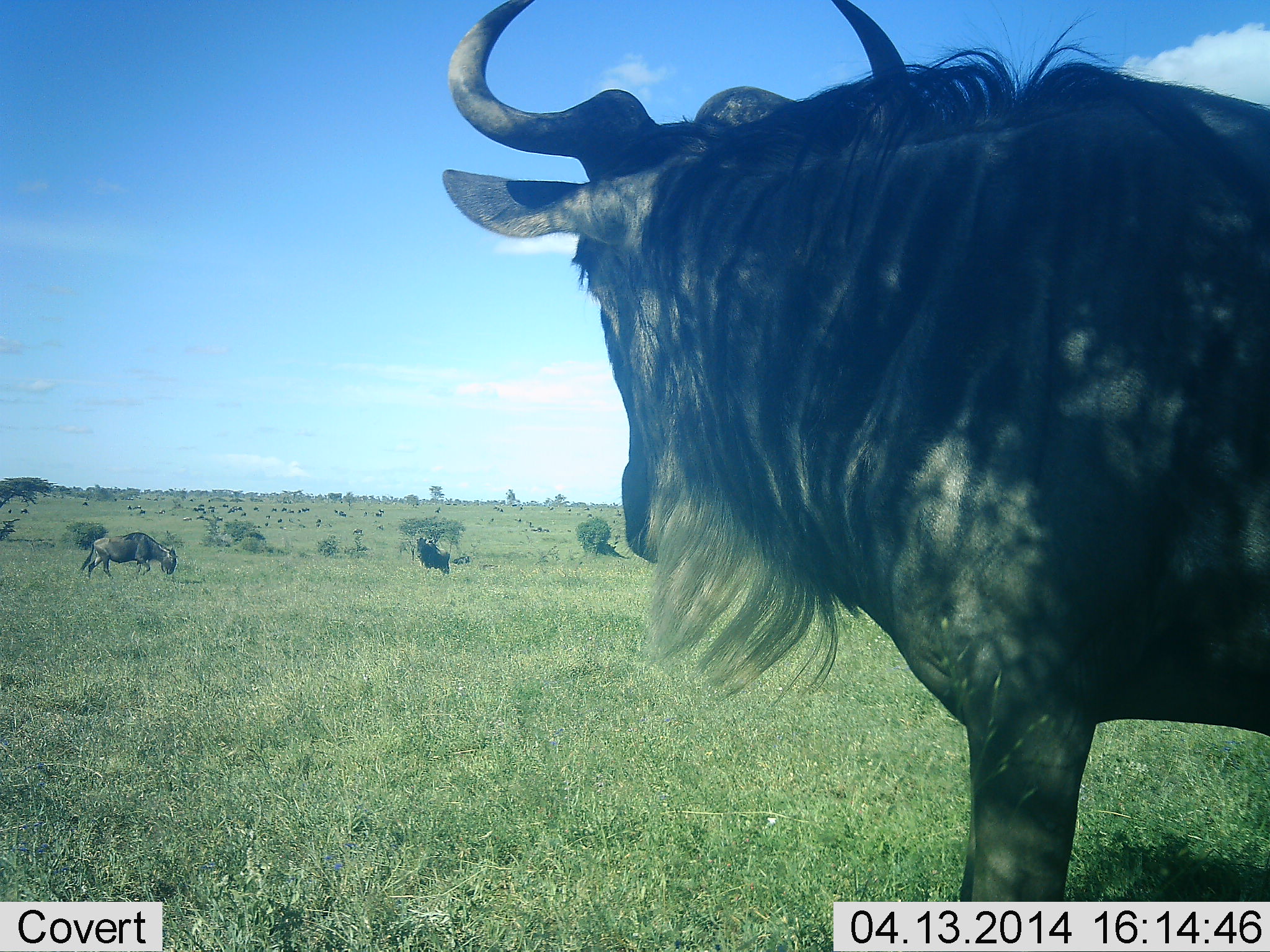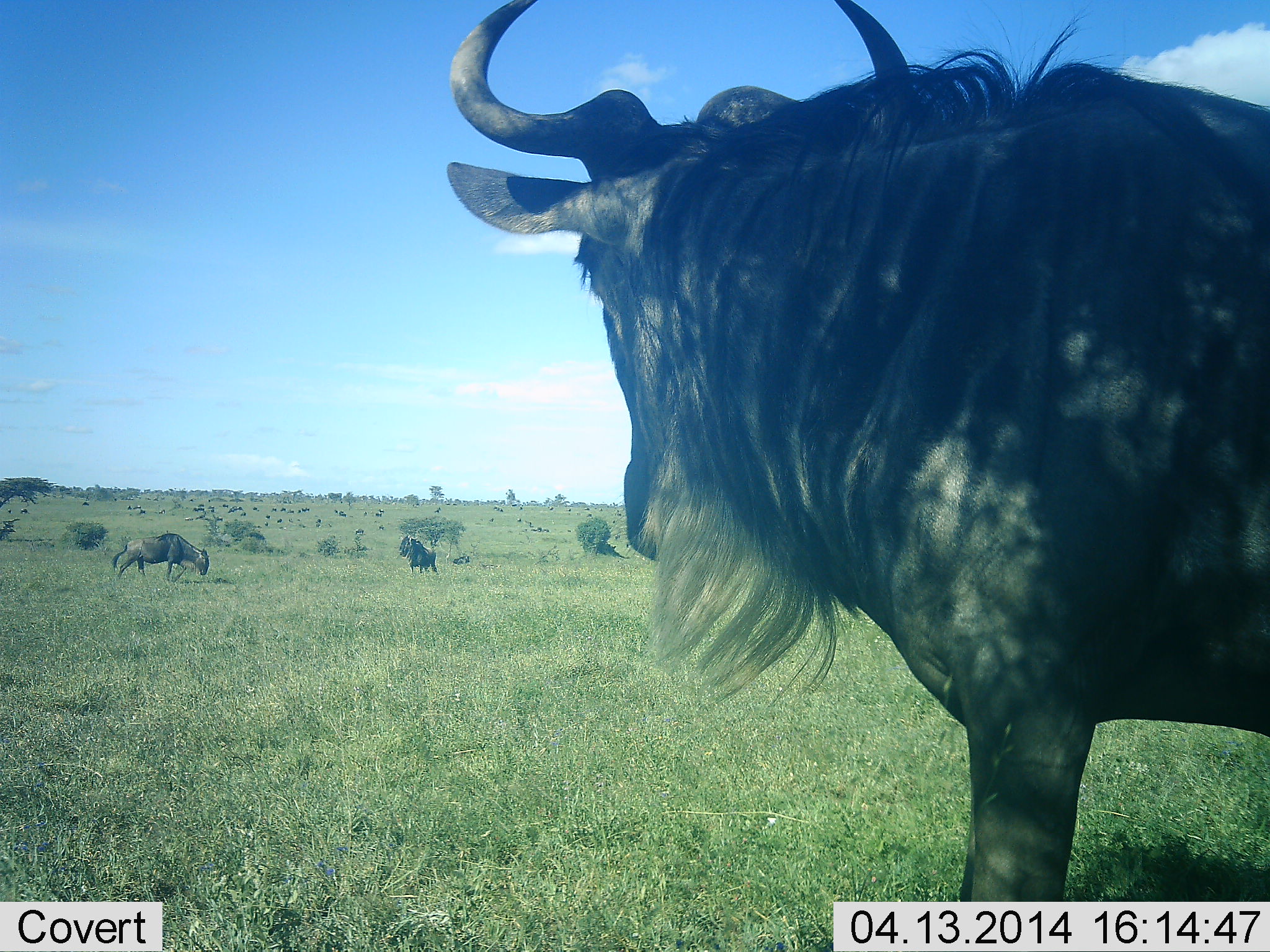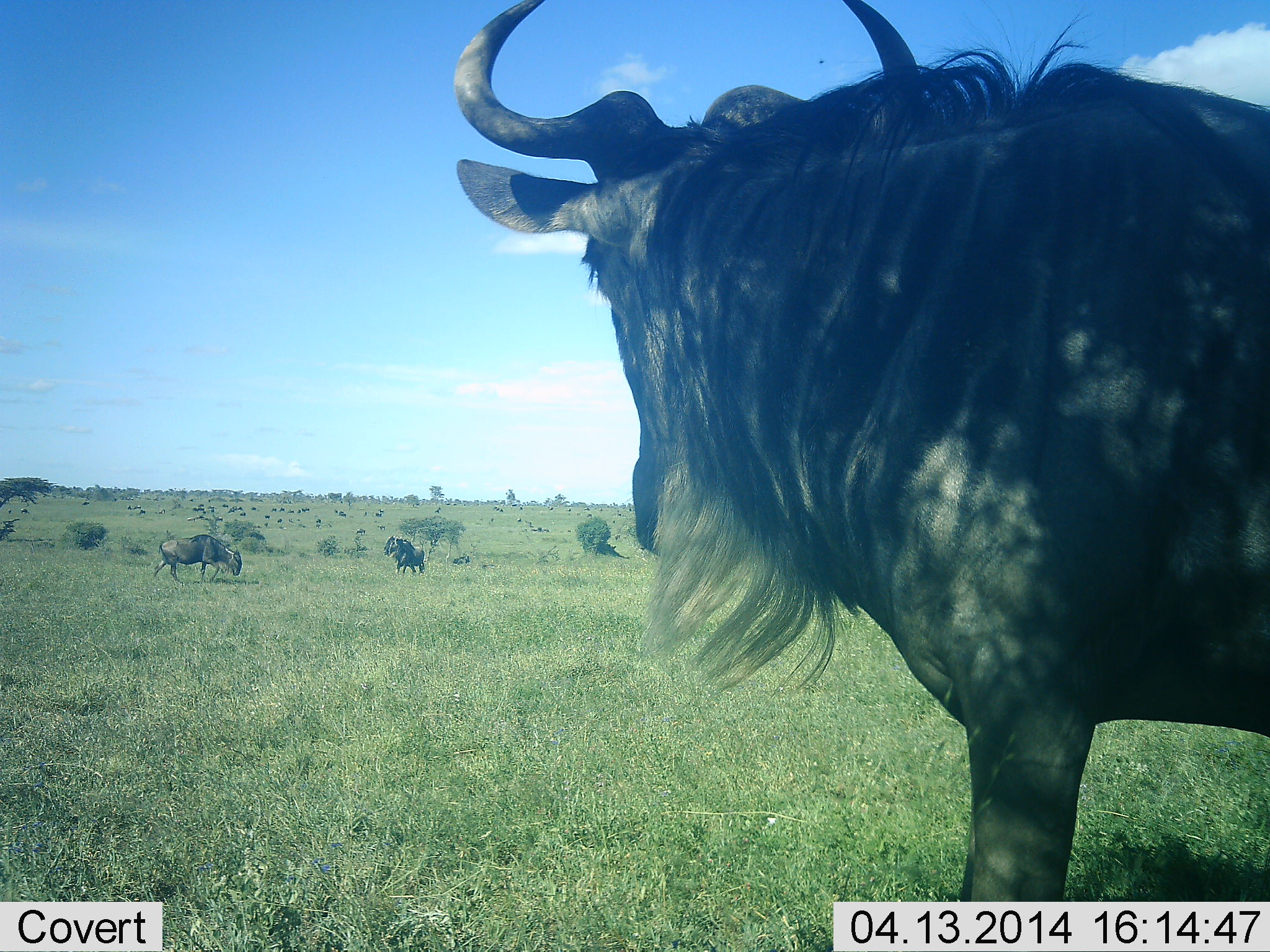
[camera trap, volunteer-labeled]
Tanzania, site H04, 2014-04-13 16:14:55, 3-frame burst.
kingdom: Animalia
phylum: Chordata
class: Mammalia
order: Artiodactyla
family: Bovidae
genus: Connochaetes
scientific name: Connochaetes taurinus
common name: blue wildebeest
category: wildebeest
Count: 3.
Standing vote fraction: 70%.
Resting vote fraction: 0%.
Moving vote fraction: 60%.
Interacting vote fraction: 10%.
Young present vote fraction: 0%.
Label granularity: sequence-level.